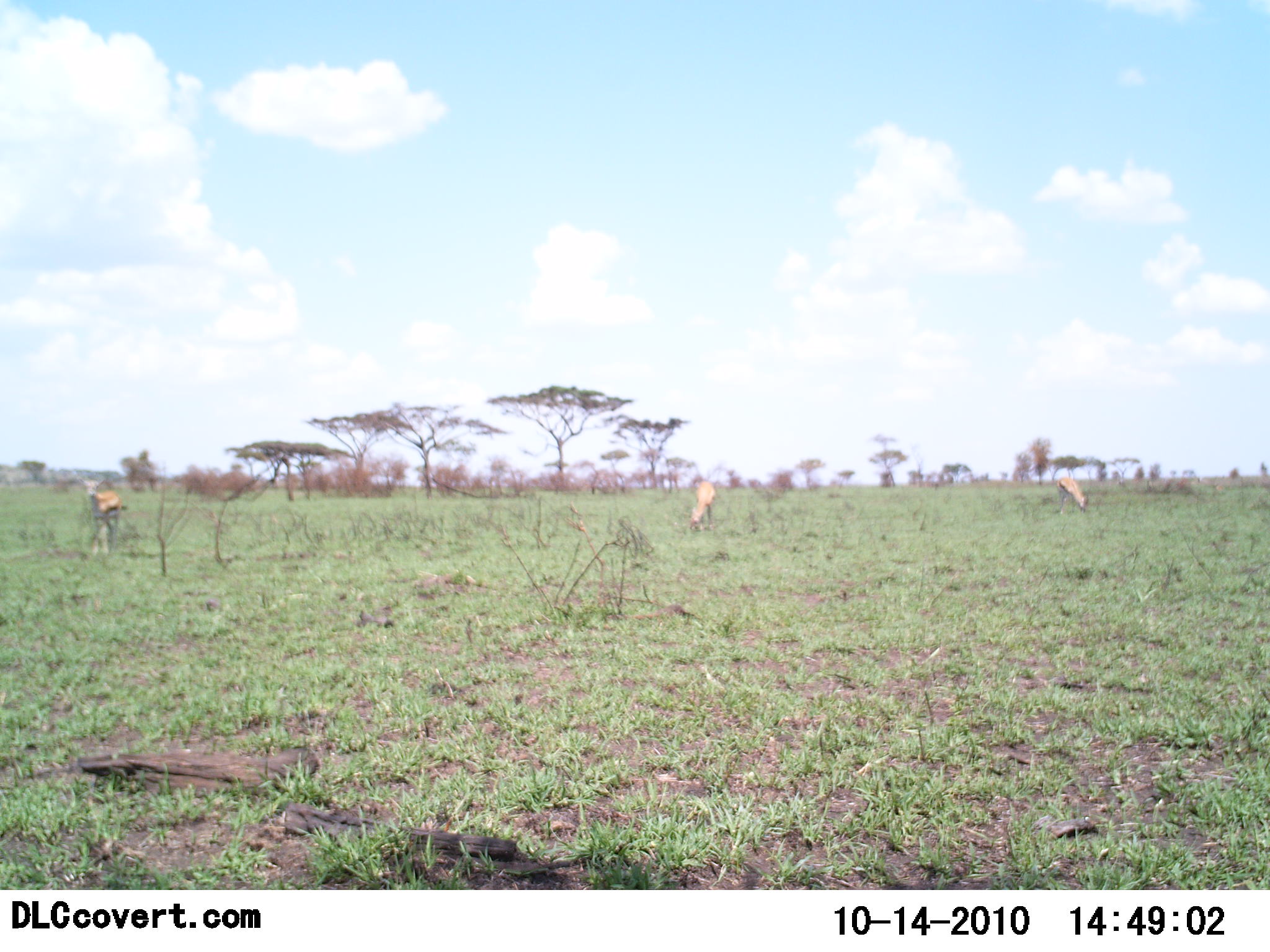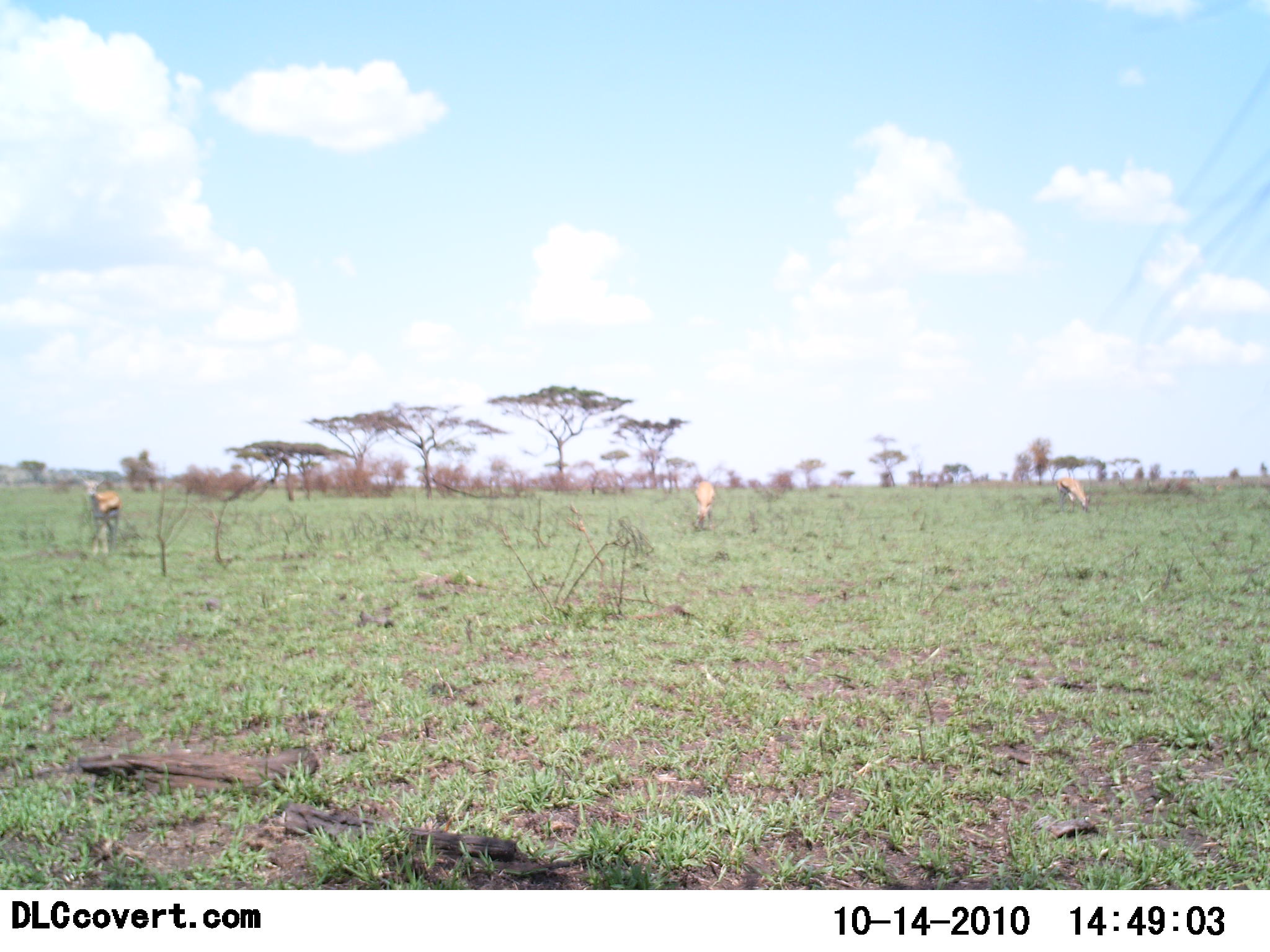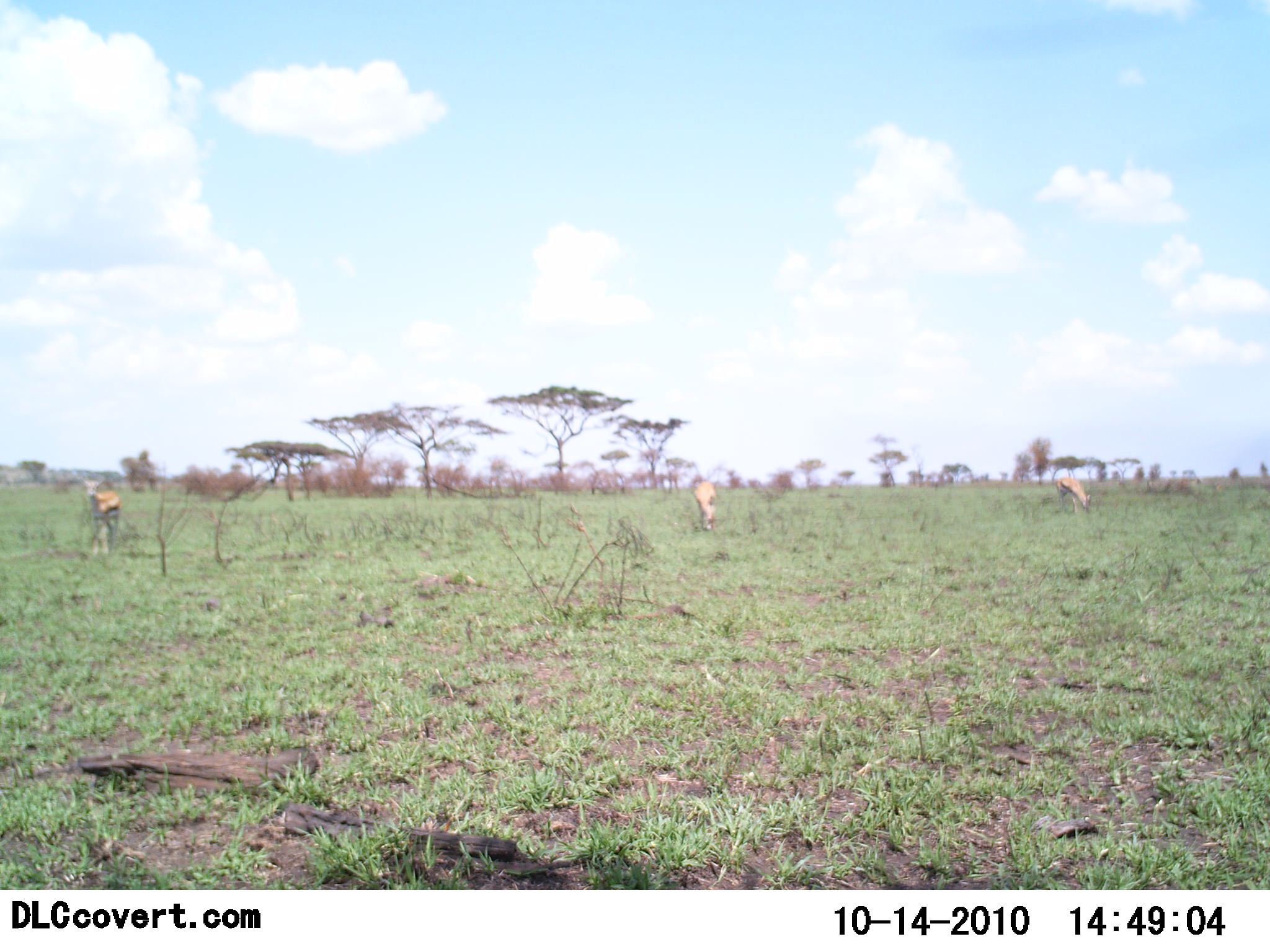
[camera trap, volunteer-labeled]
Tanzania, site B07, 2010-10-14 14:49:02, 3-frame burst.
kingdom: Animalia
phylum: Chordata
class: Mammalia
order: Artiodactyla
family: Bovidae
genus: Eudorcas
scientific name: Eudorcas thomsonii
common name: thomson's gazelle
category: gazellethomsons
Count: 3.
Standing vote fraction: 80%.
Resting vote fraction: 0%.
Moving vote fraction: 0%.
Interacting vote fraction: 0%.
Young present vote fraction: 0%.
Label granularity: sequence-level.